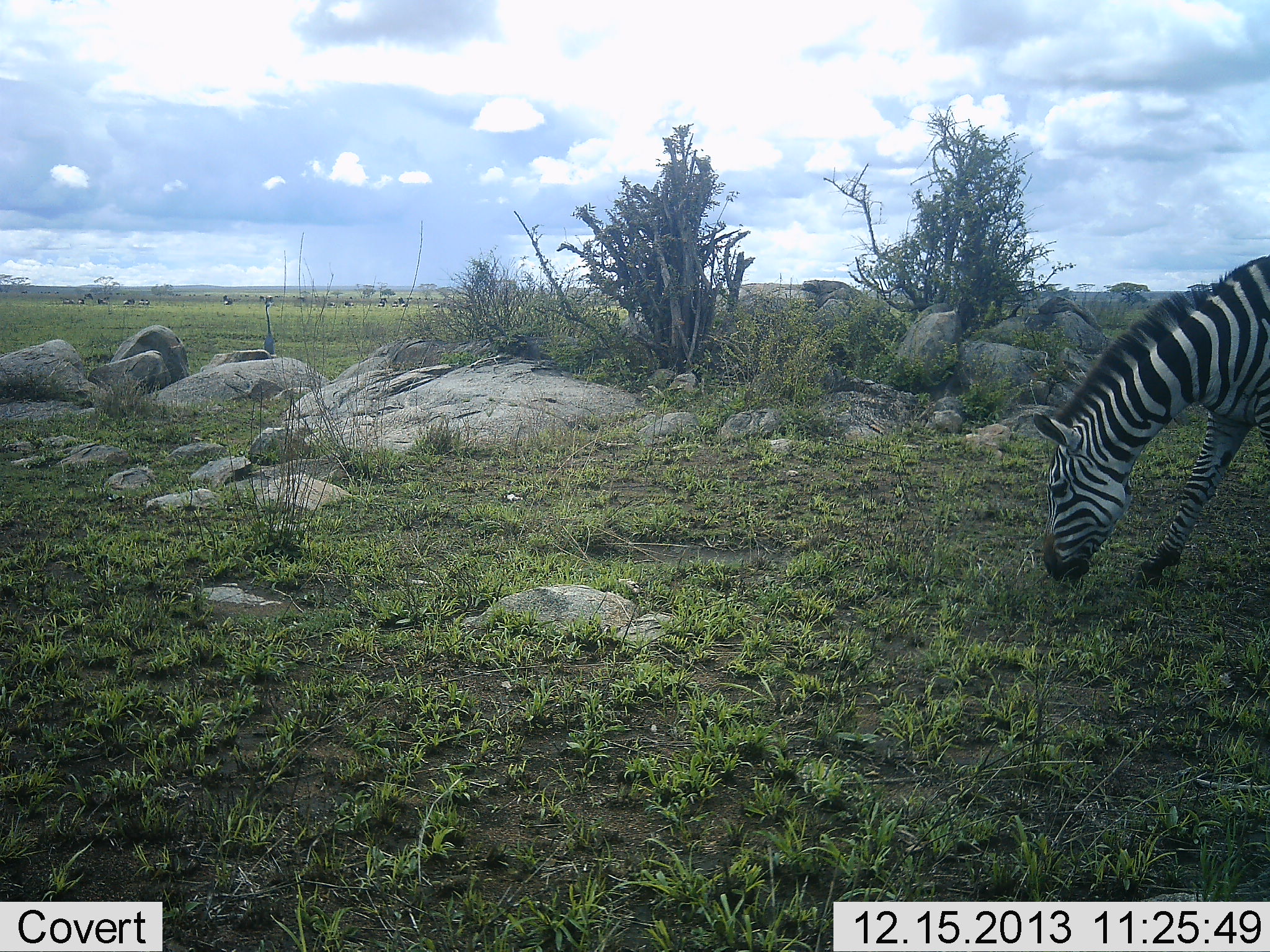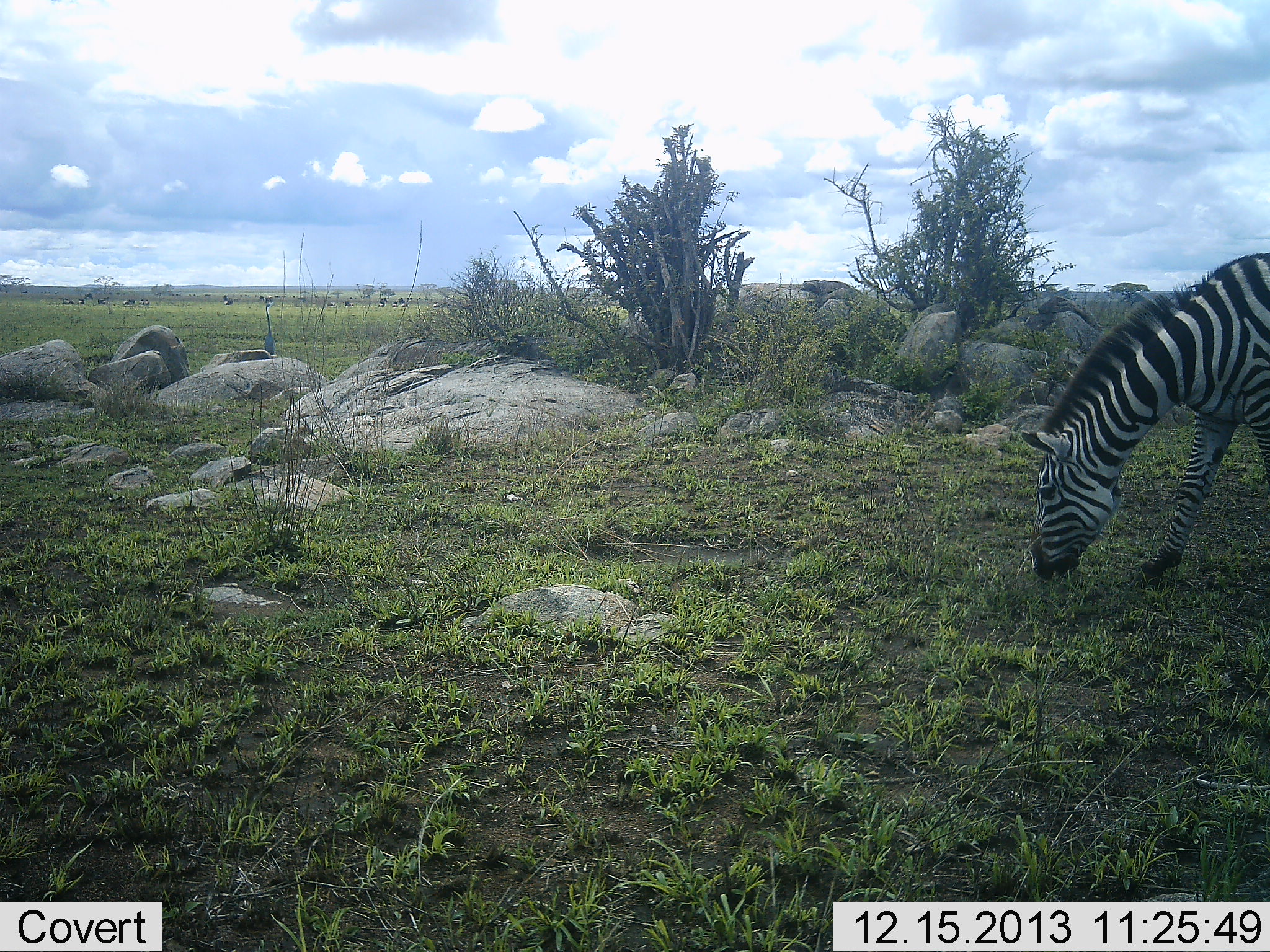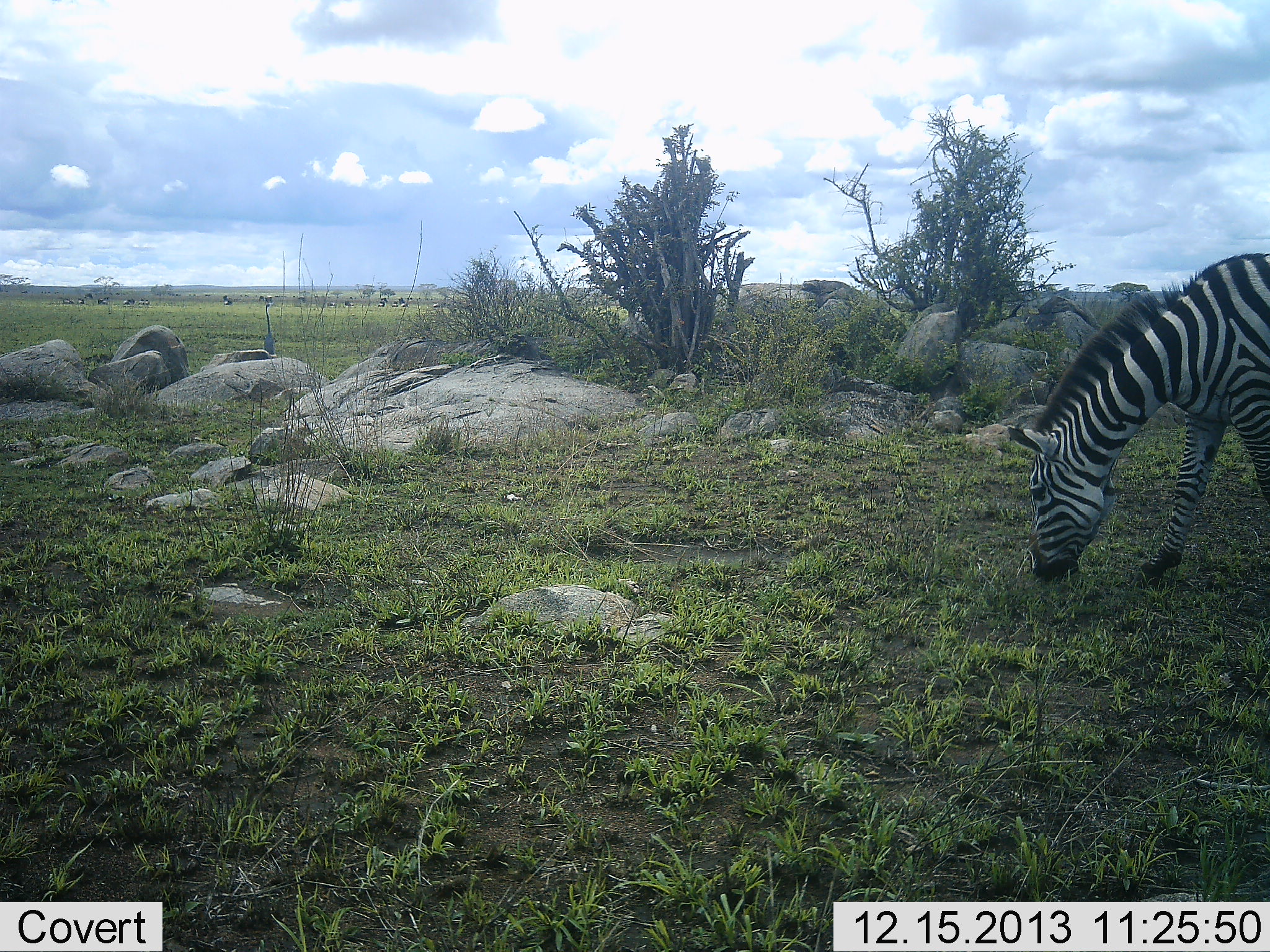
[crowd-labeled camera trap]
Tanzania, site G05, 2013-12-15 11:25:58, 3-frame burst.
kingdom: Animalia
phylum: Chordata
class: Mammalia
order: Perissodactyla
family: Equidae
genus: Equus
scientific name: Equus quagga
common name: plains zebra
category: zebra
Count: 1.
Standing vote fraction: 30%.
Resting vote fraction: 0%.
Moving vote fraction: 10%.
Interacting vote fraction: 0%.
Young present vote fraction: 0%.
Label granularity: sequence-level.